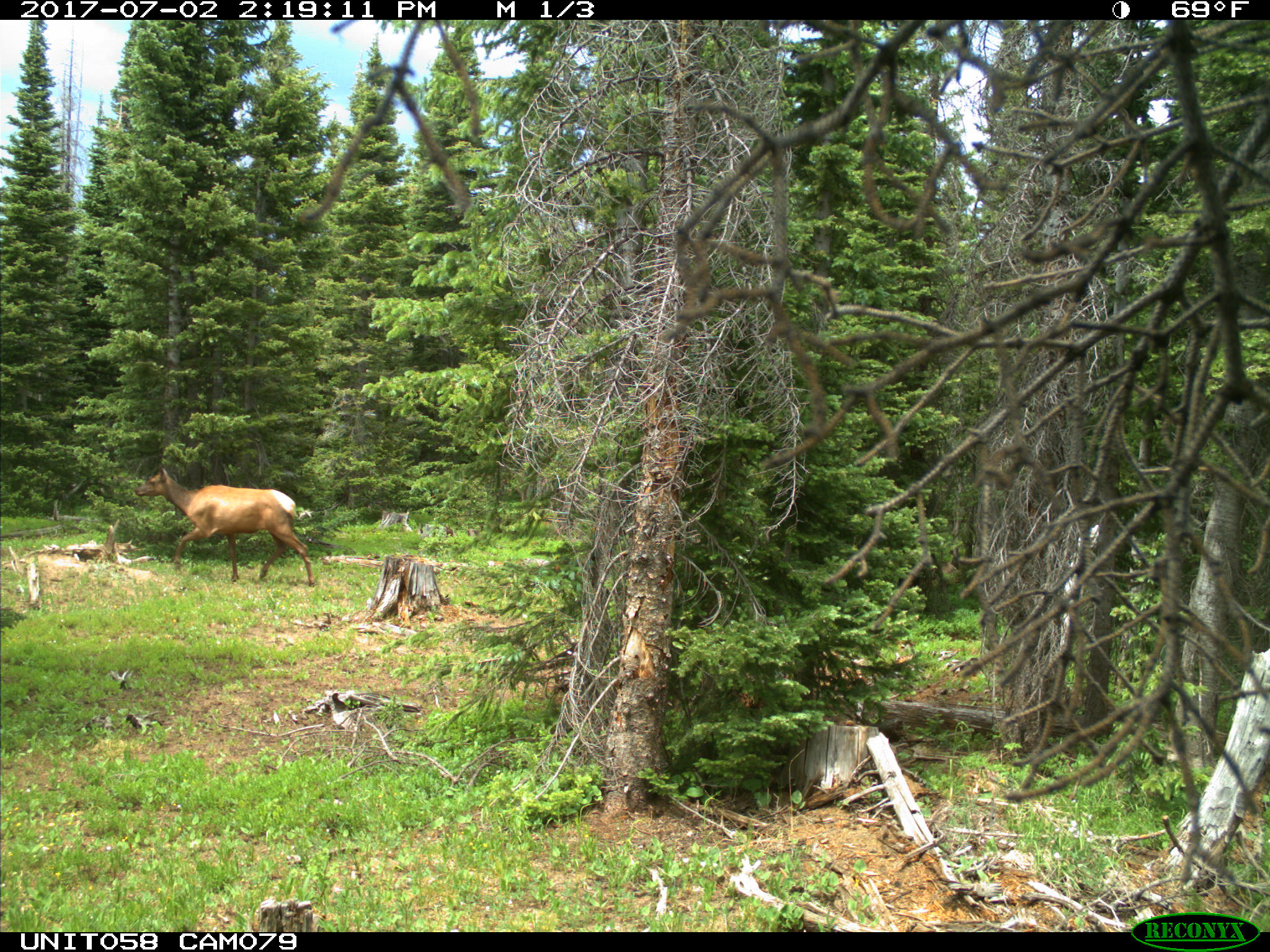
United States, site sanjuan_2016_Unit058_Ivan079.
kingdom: Animalia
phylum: Chordata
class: Mammalia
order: Artiodactyla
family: Cervidae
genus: Cervus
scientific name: Cervus elaphus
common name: red deer